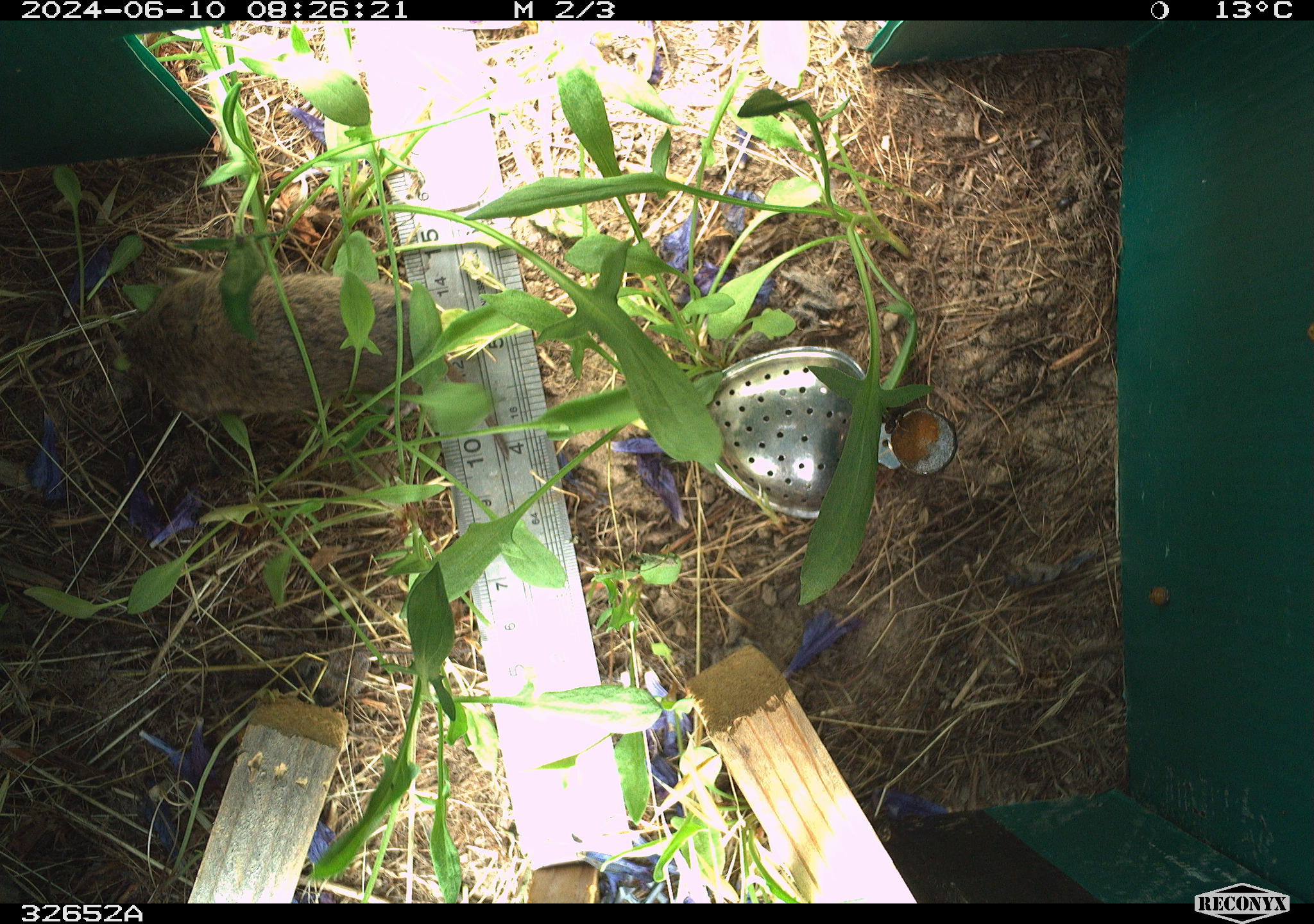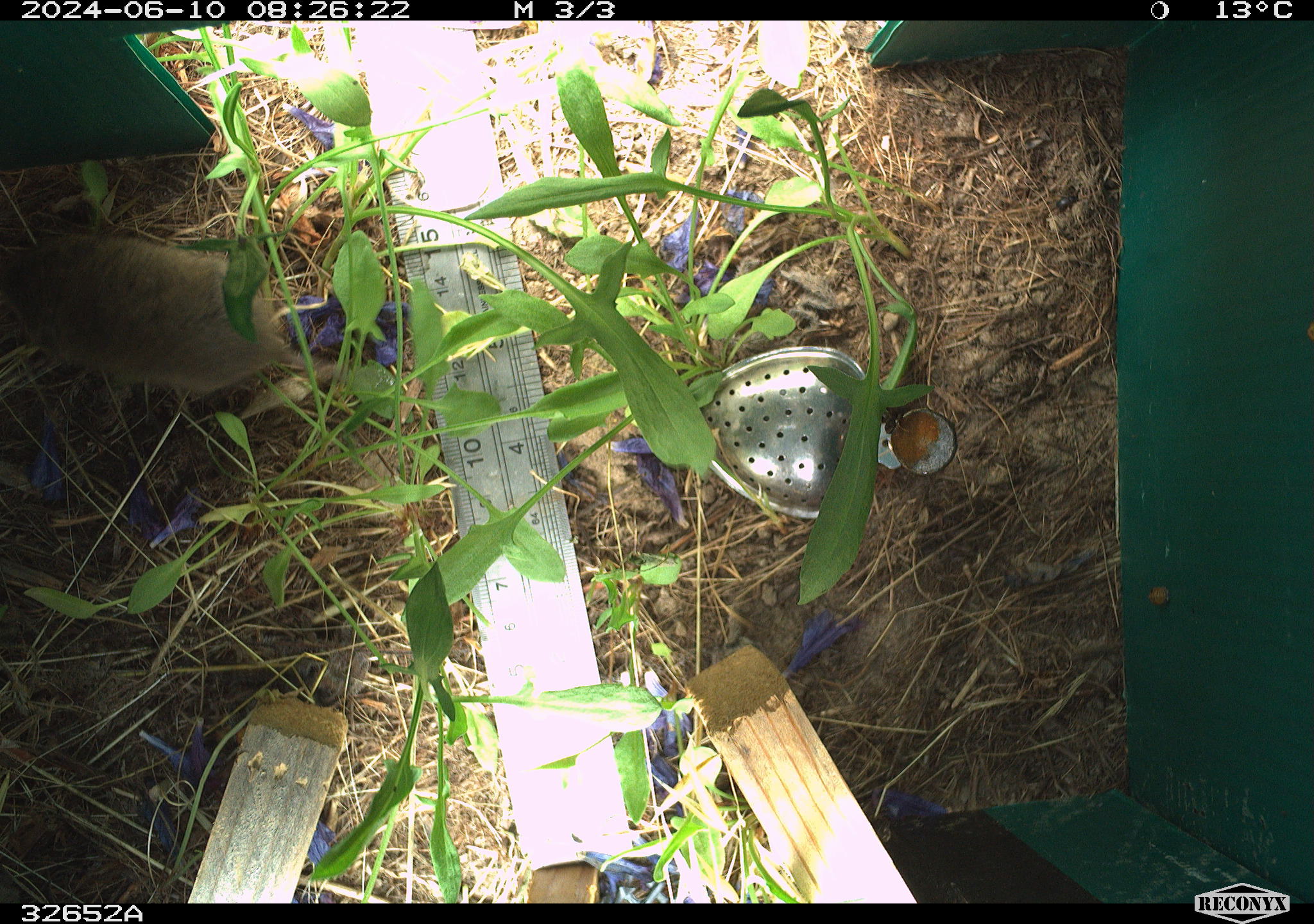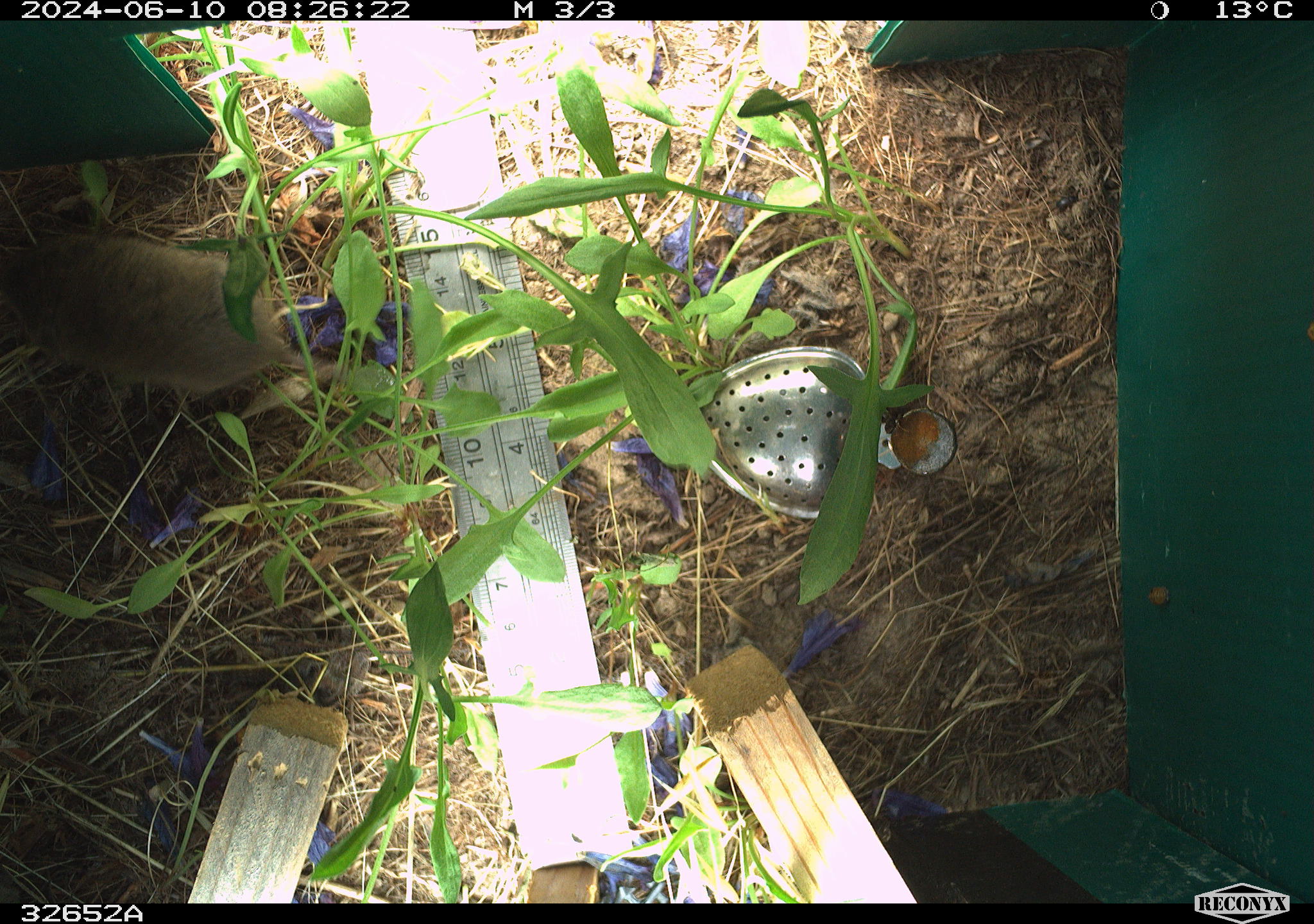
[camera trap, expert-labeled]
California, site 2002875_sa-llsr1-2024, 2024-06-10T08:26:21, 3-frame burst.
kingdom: Animalia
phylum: Chordata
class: Mammalia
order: Rodentia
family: Cricetidae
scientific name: Arvicolinae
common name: voles, lemmings, and muskrats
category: arvicolinae subfamily